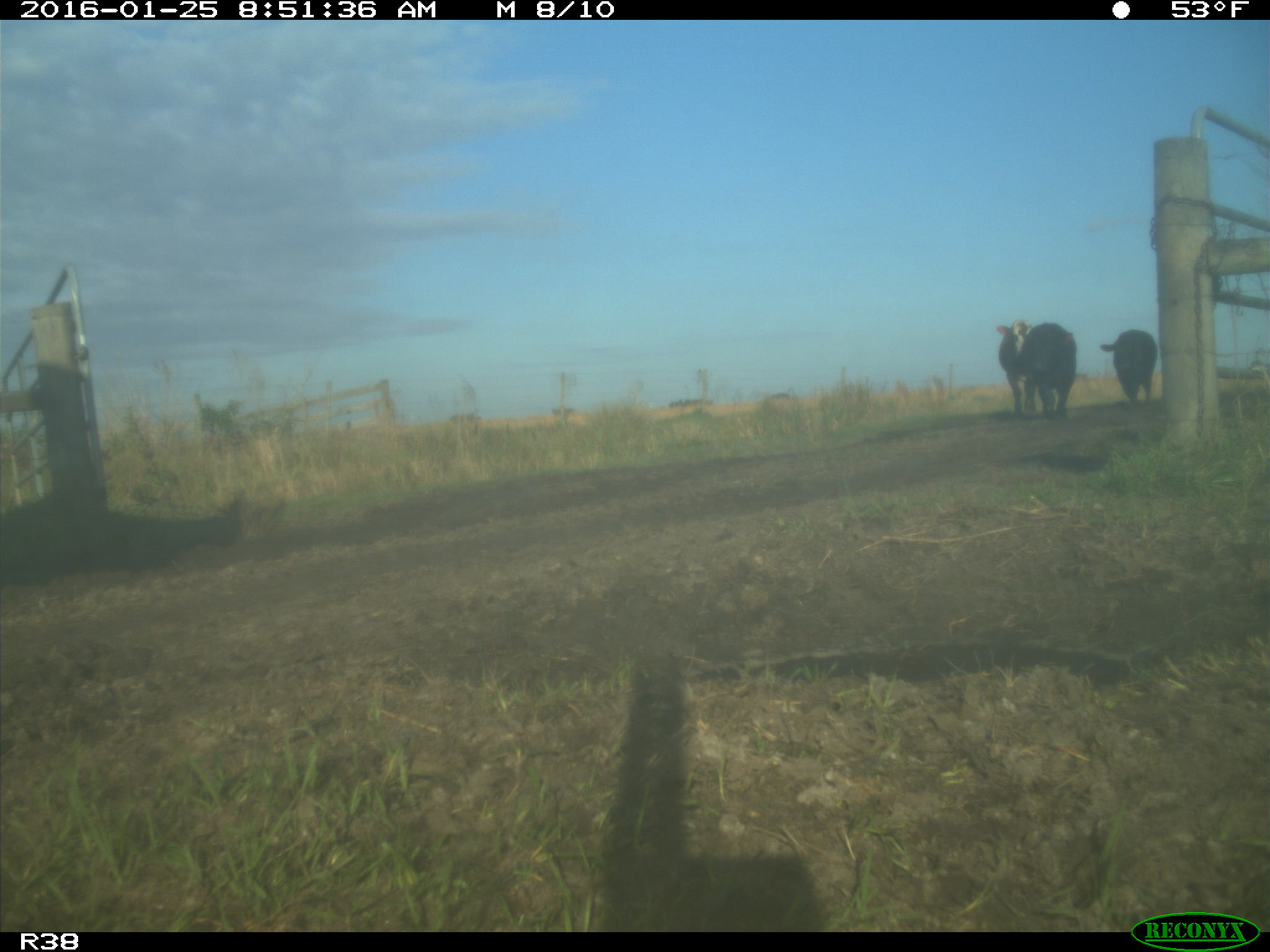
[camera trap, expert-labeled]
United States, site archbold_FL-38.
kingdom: Animalia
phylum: Chordata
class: Mammalia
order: Artiodactyla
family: Bovidae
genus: Bos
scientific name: Bos taurus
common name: domestic cow